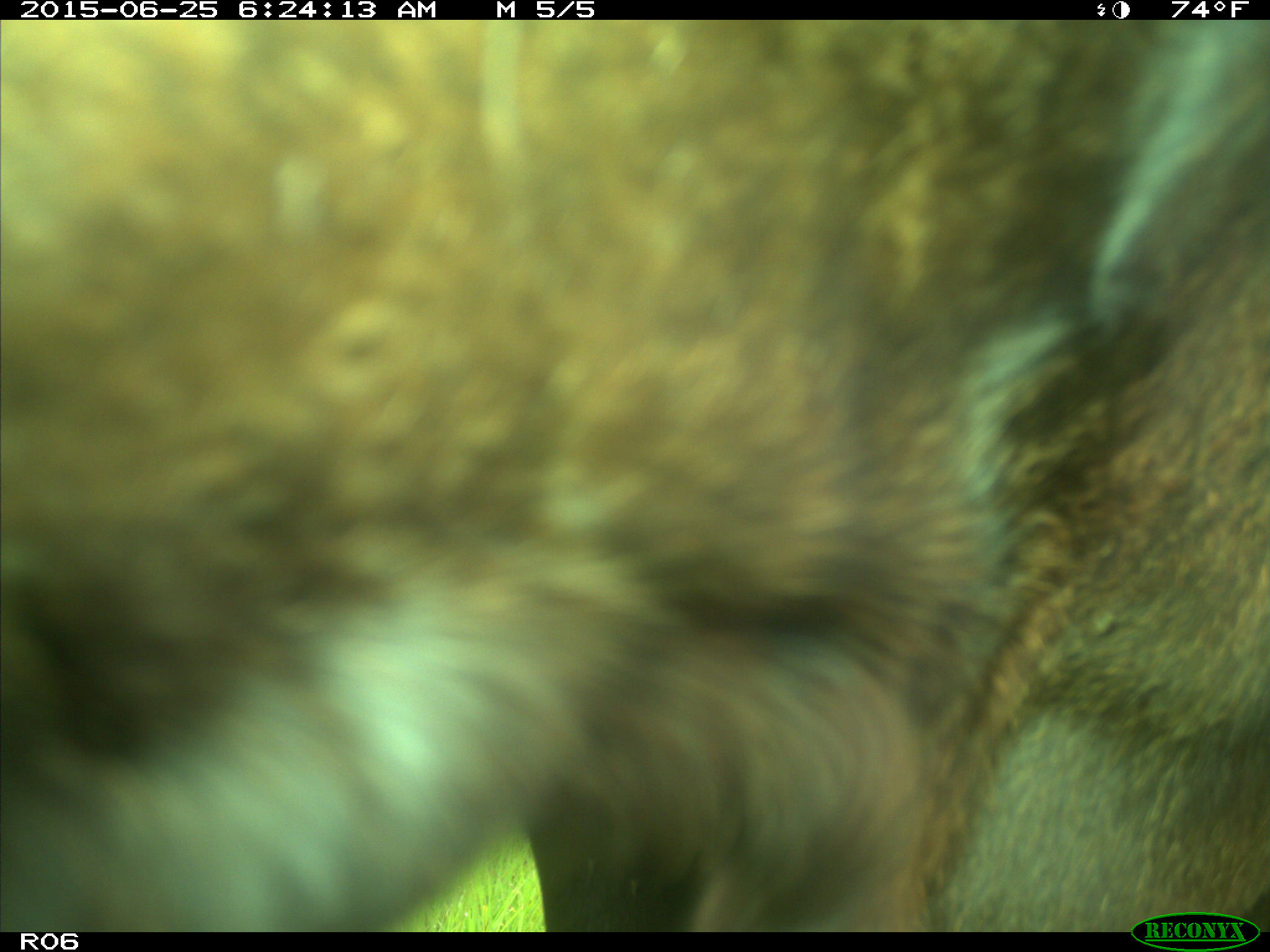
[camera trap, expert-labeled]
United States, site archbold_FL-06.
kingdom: Animalia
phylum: Chordata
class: Mammalia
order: Artiodactyla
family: Bovidae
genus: Bos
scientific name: Bos taurus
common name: domestic cow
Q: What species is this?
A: Bos taurus (domestic cow).